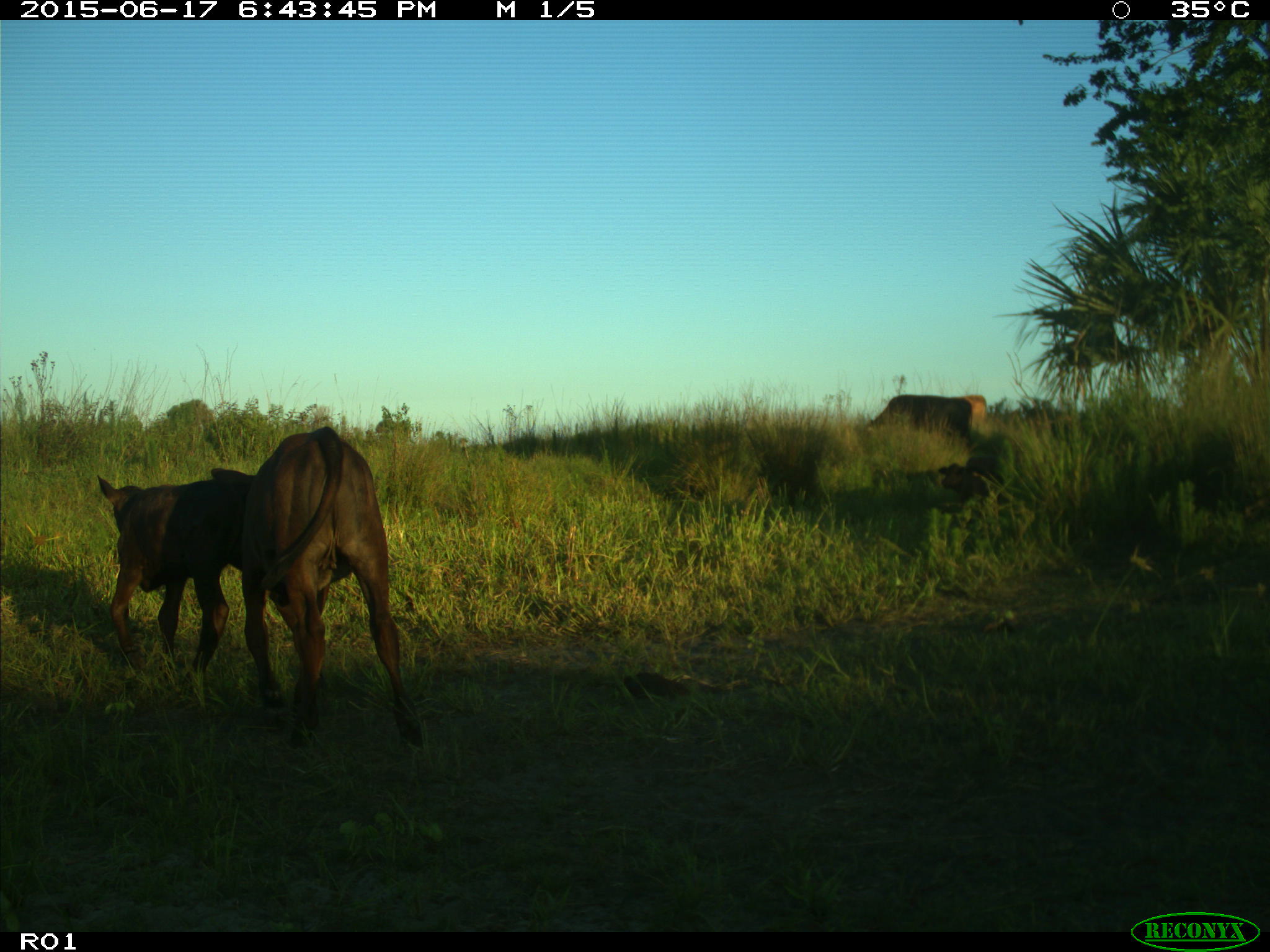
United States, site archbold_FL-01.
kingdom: Animalia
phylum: Chordata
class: Mammalia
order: Artiodactyla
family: Bovidae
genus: Bos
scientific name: Bos taurus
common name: domestic cow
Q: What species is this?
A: Bos taurus (domestic cow).